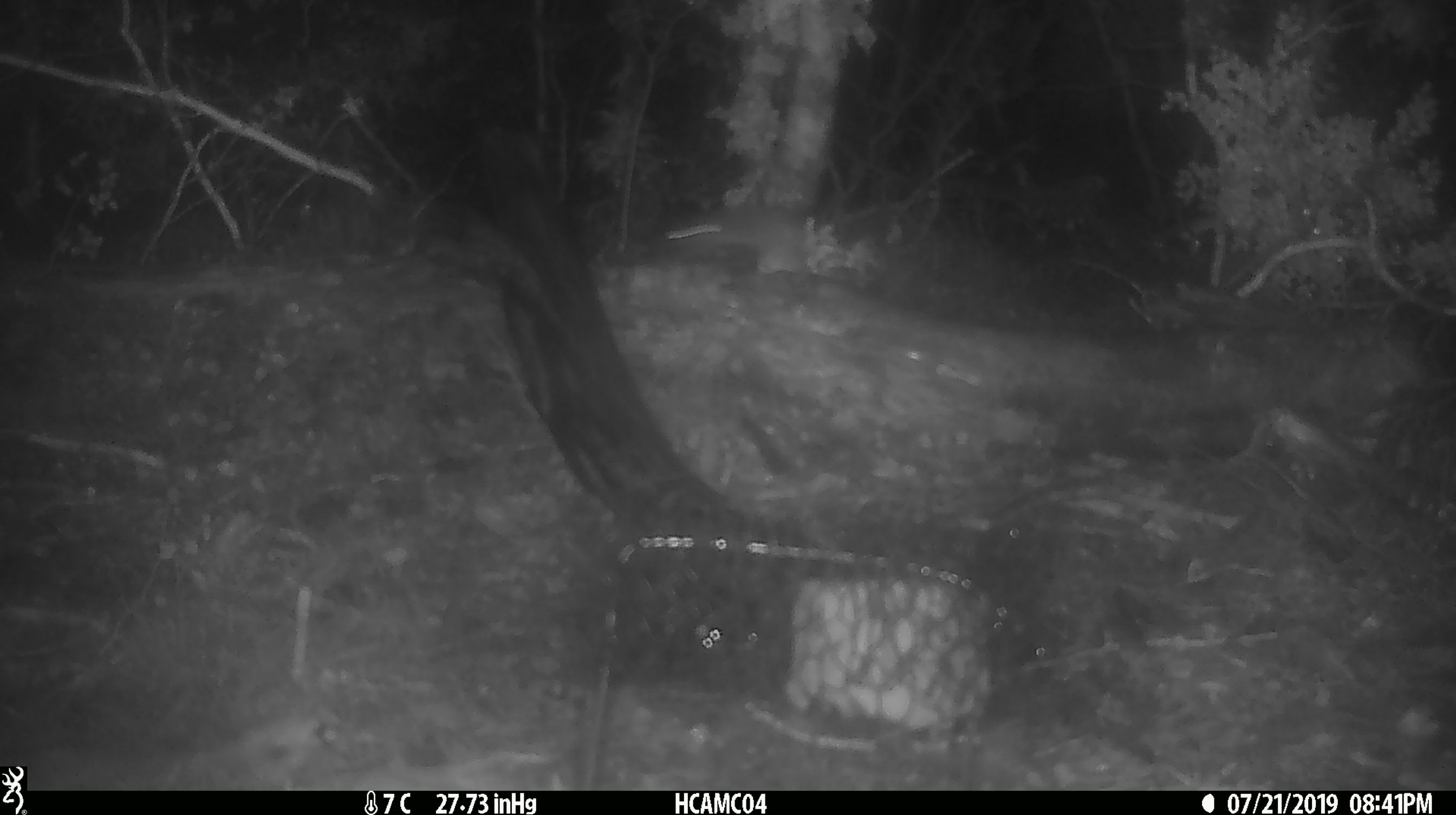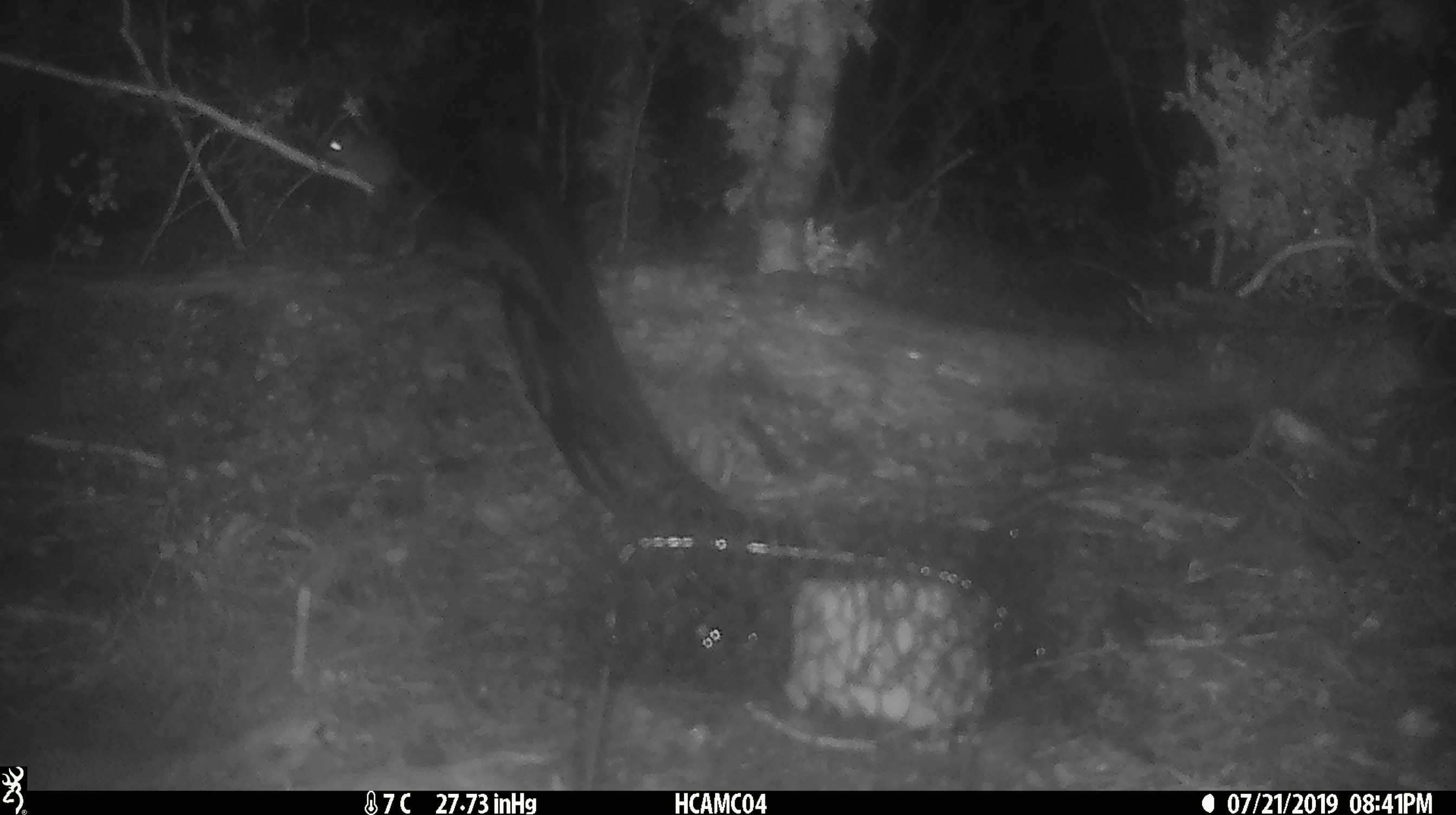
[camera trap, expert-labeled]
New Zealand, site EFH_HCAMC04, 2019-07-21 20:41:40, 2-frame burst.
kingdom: Animalia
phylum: Chordata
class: Mammalia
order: Rodentia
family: Muridae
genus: Mus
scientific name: Mus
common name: mouse